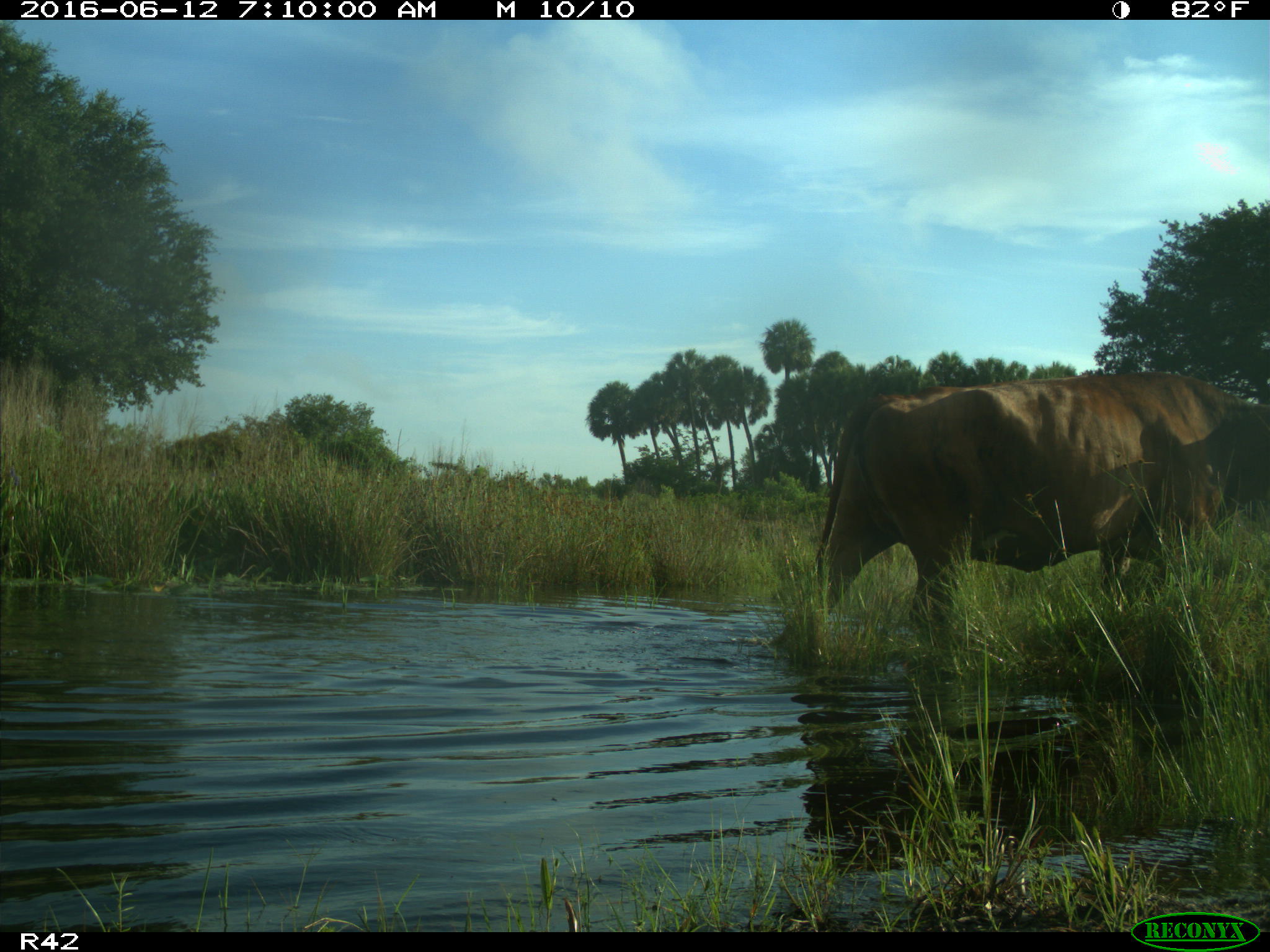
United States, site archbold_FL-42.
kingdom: Animalia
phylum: Chordata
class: Mammalia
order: Artiodactyla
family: Bovidae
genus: Bos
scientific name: Bos taurus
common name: domestic cow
Bos taurus (domestic cow).